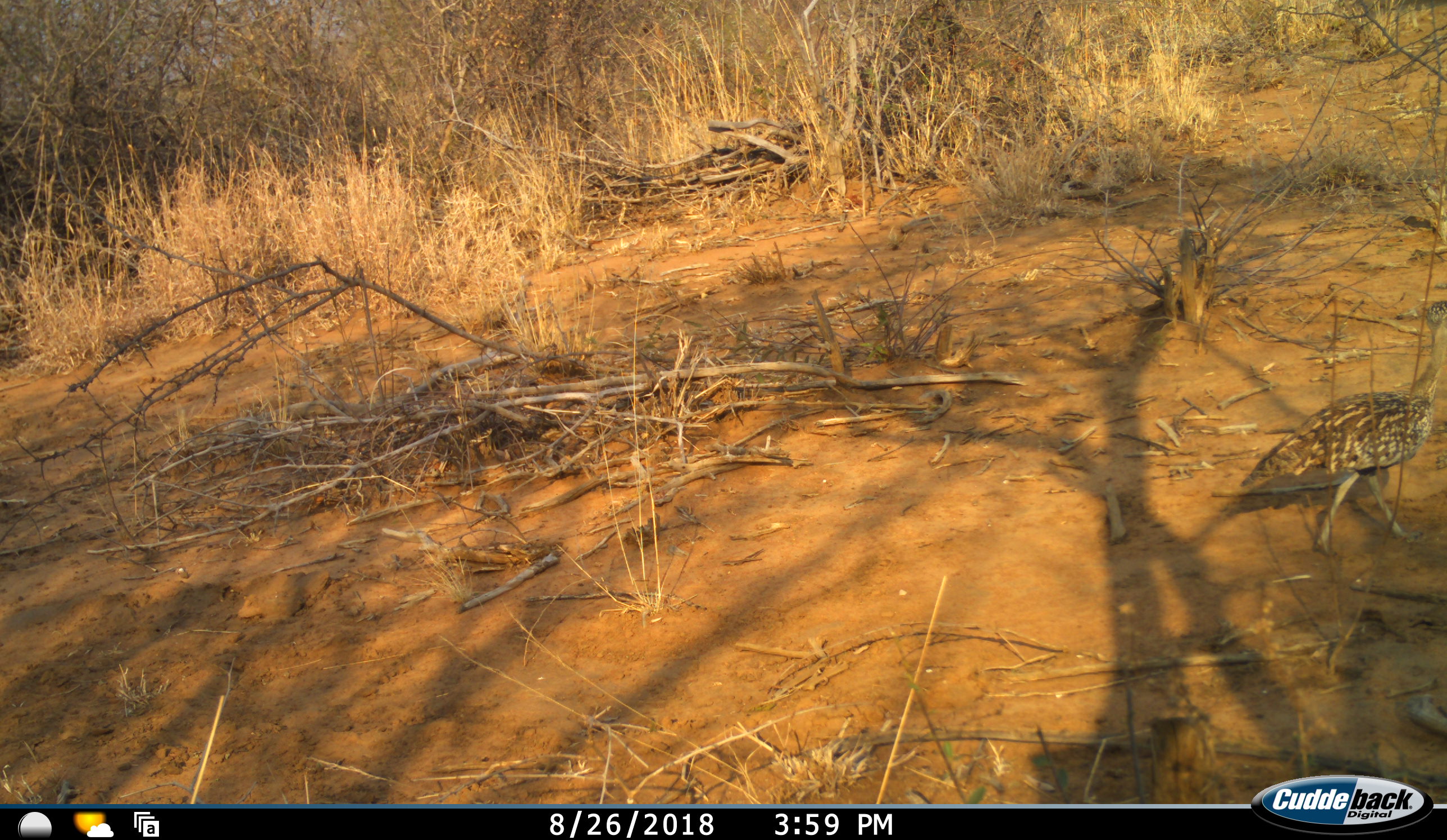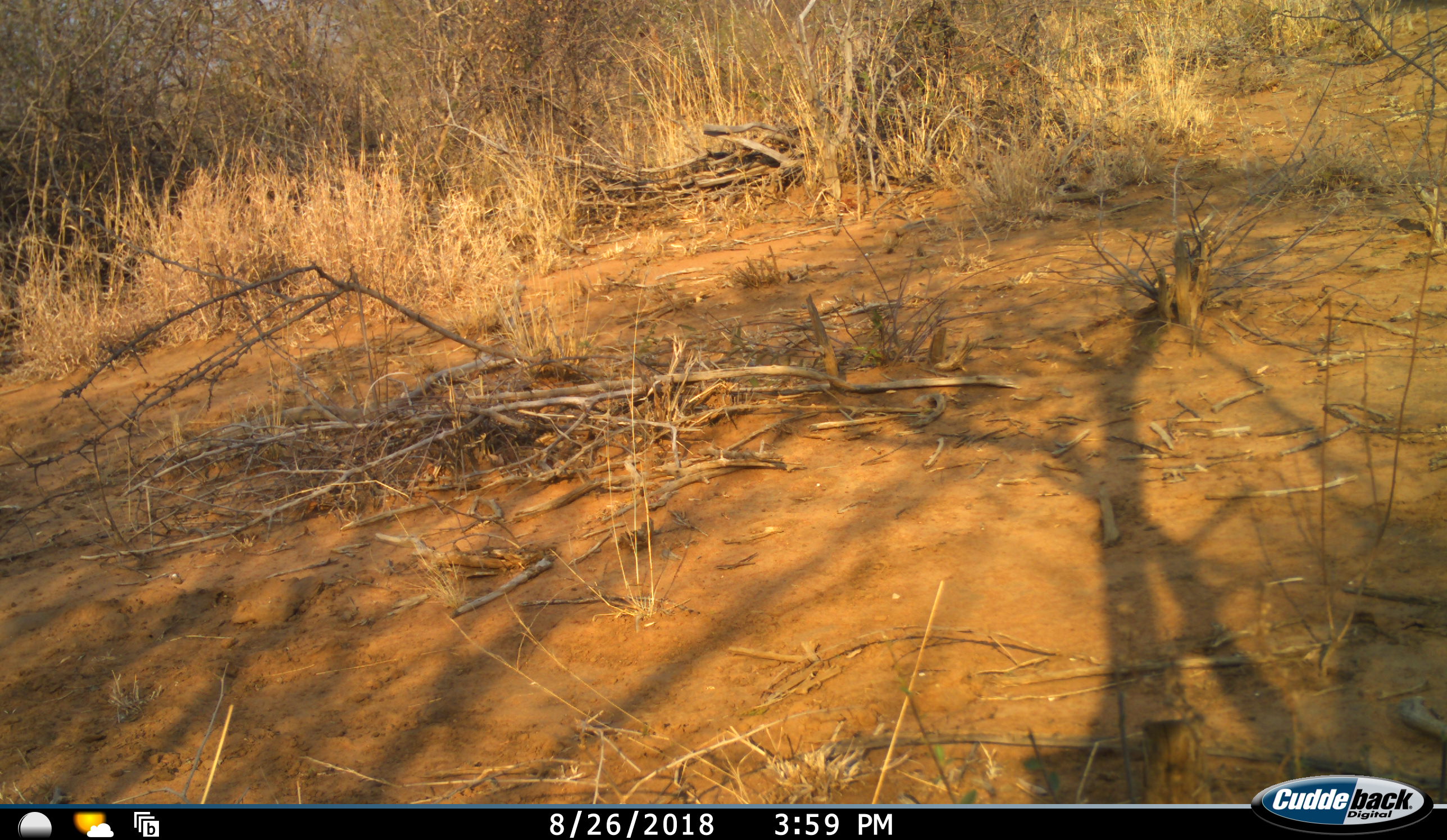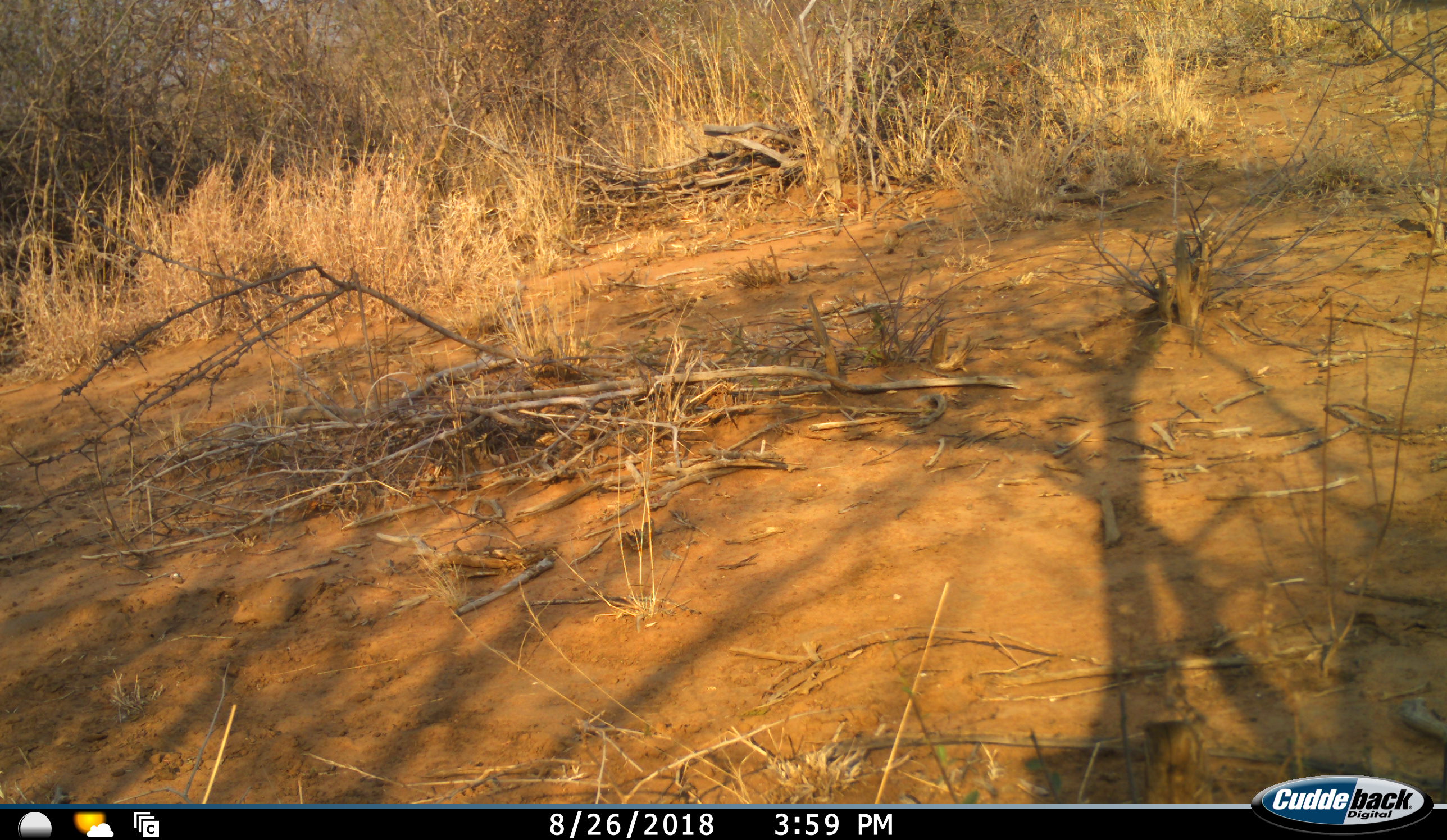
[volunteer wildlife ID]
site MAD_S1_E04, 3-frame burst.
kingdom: Animalia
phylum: Chordata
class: Aves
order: Otidiformes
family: Otididae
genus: Ardeotis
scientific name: Ardeotis kori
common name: kori bustard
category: bustardkori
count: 1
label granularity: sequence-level